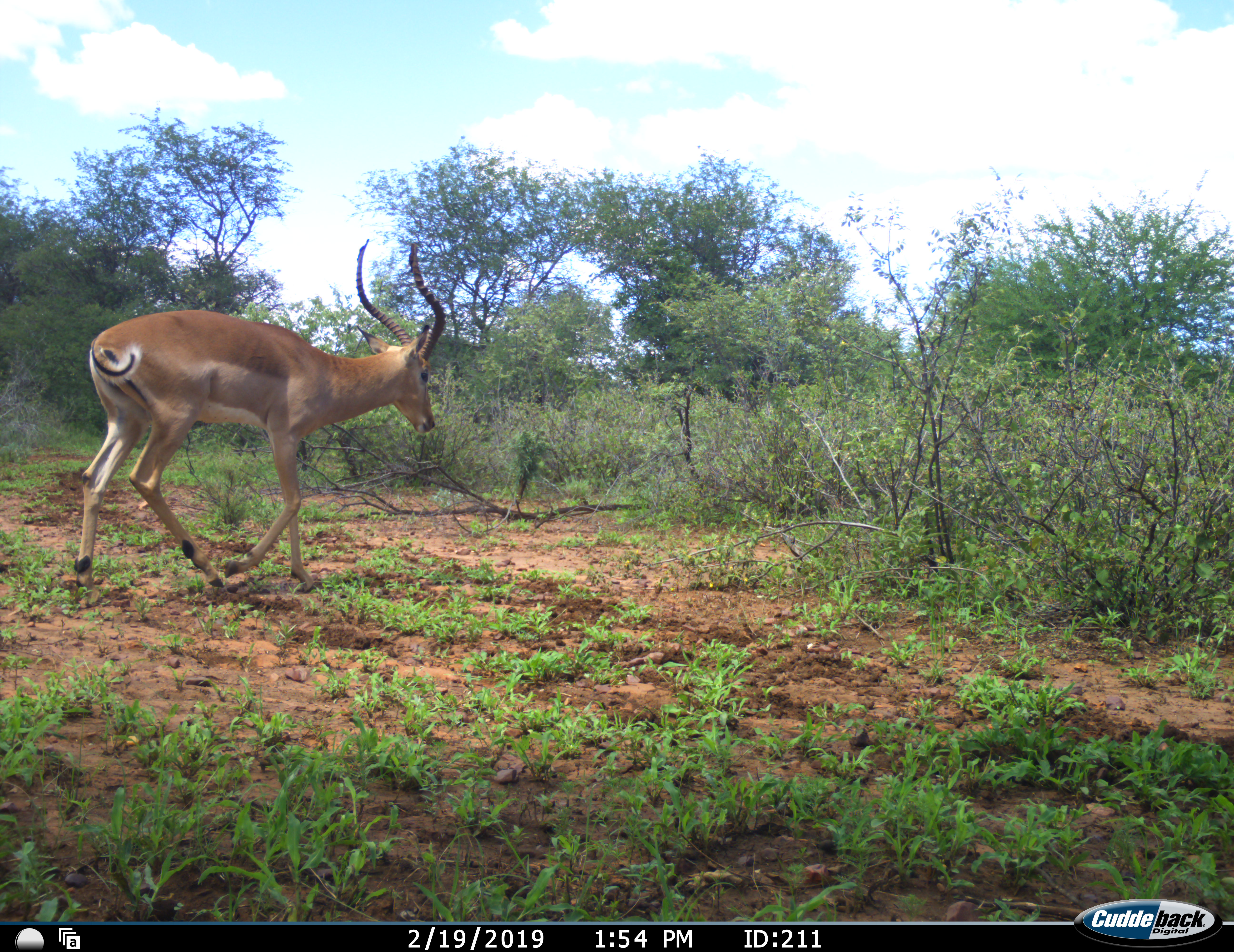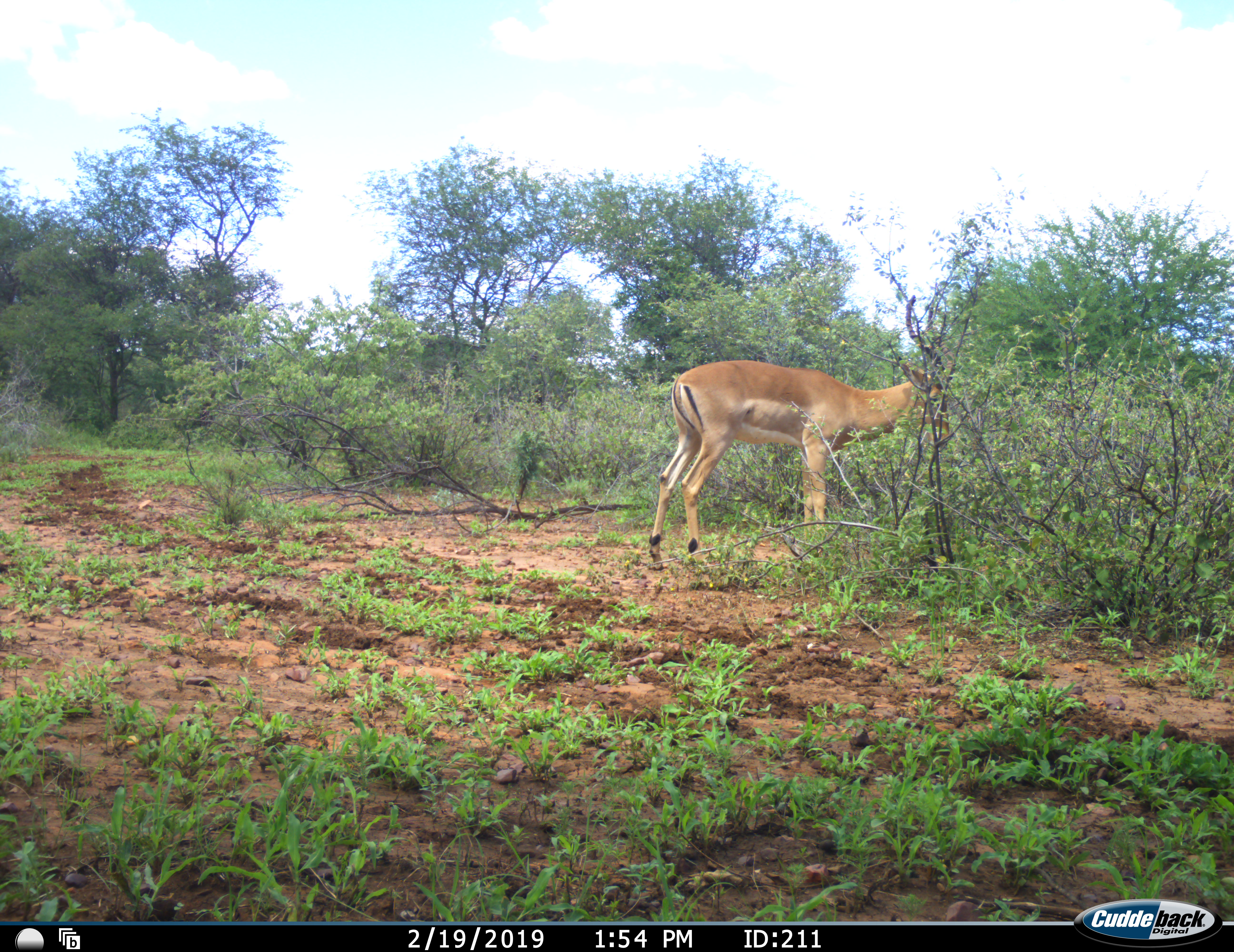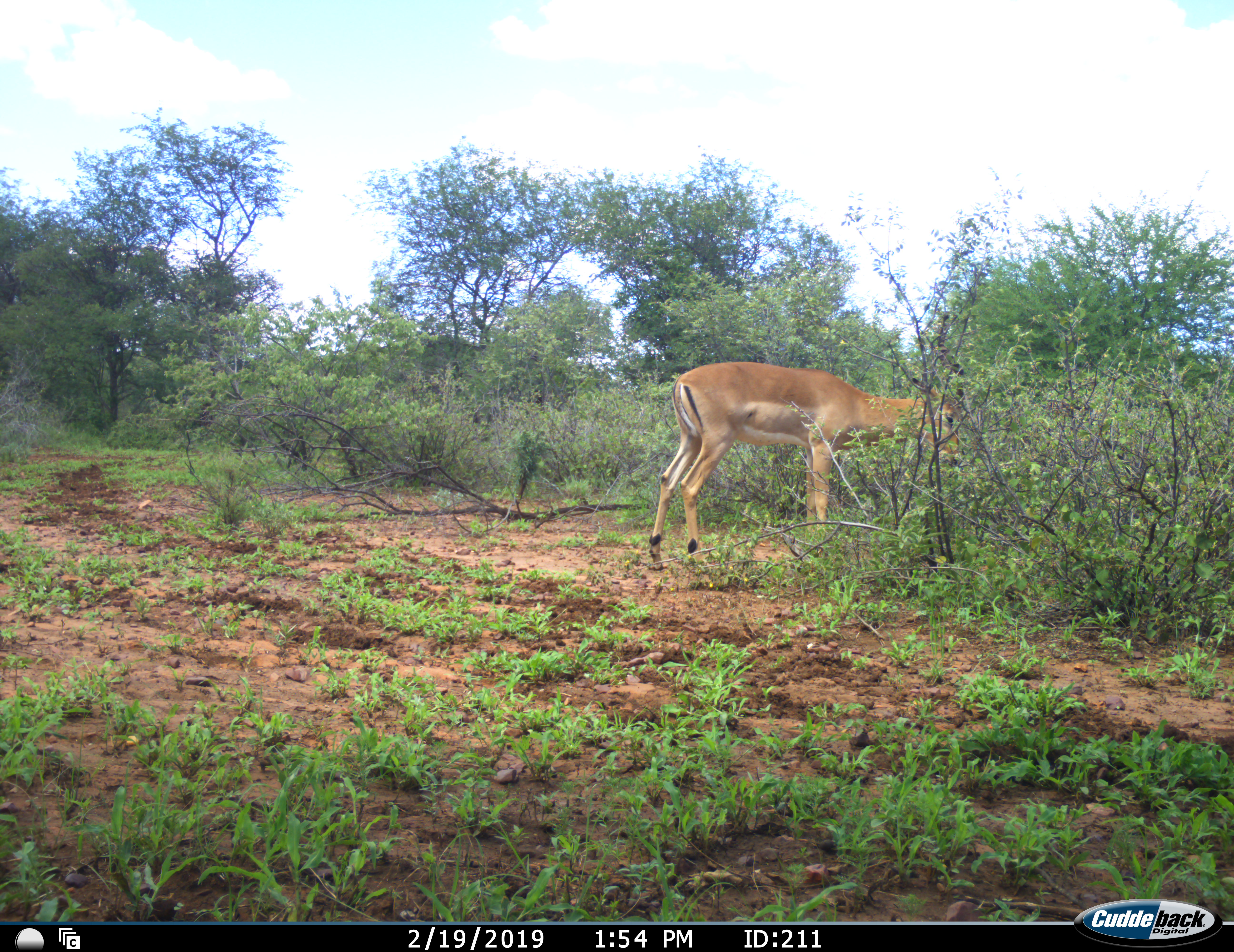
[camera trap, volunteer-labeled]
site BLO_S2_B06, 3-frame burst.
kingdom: Animalia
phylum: Chordata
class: Mammalia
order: Artiodactyla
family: Bovidae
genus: Aepyceros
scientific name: Aepyceros melampus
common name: impala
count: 1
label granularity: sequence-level